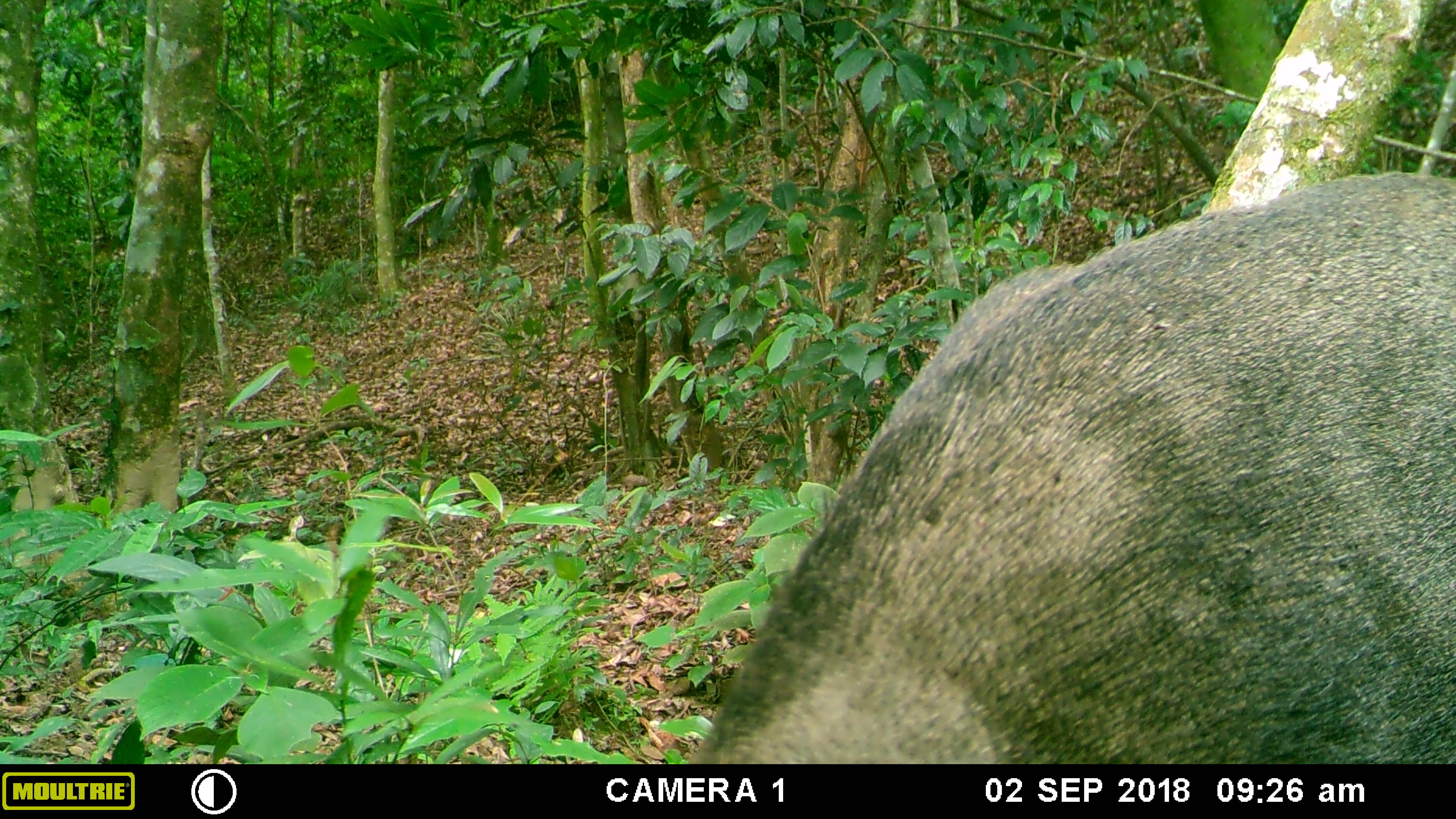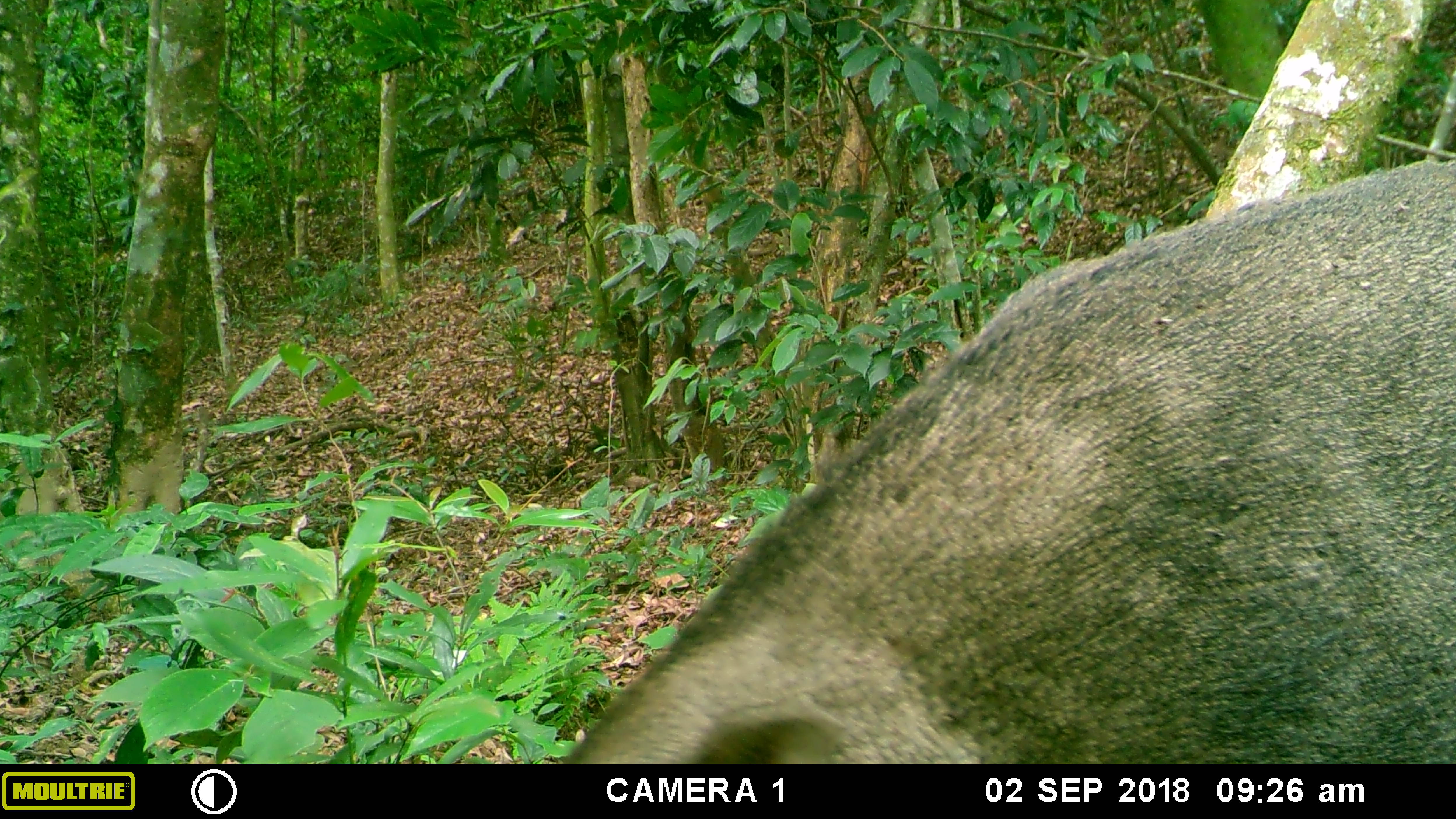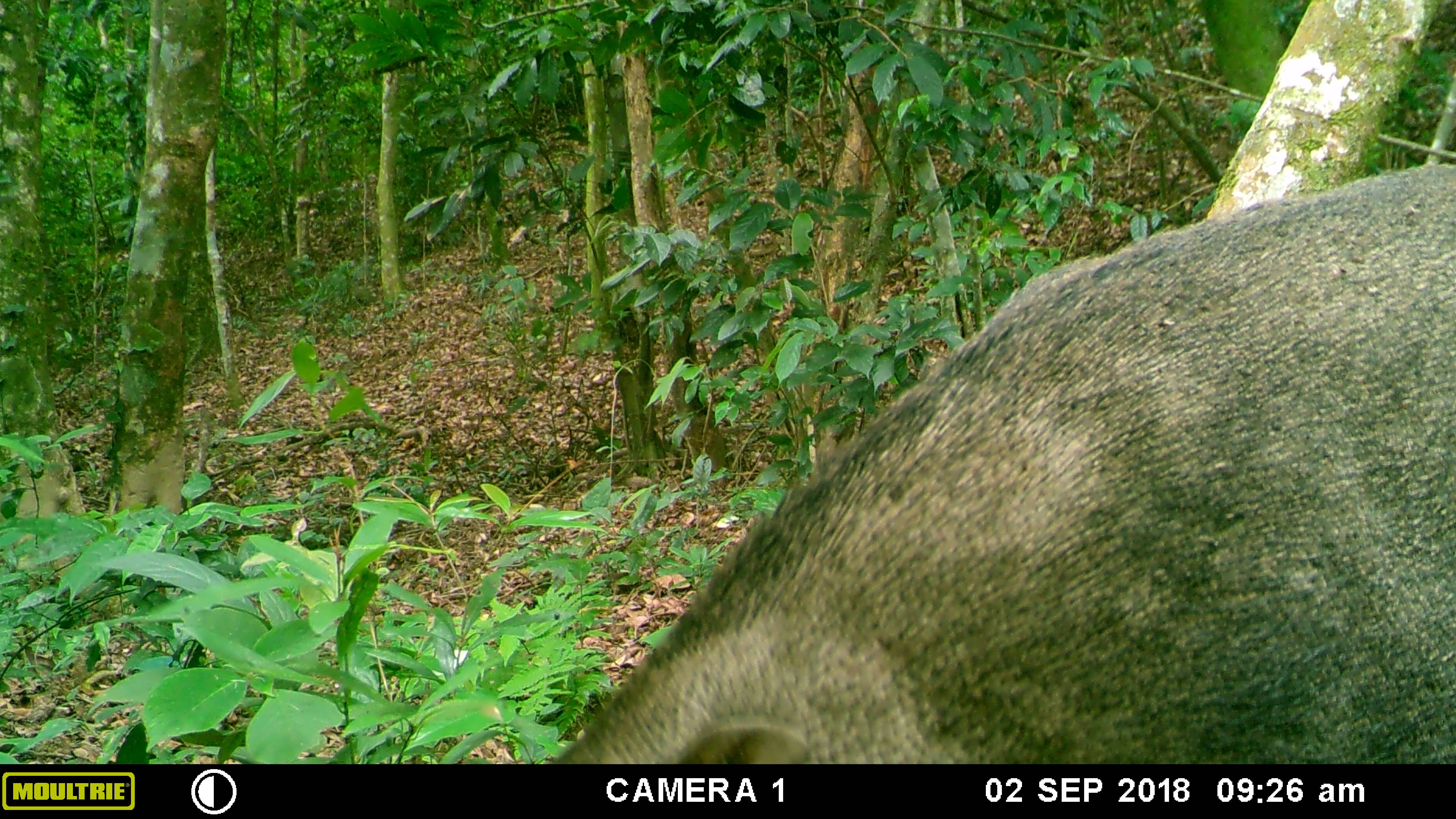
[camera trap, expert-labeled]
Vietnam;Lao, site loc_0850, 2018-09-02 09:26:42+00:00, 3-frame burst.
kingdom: Animalia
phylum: Chordata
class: Mammalia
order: Artiodactyla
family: Suidae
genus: Sus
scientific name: Sus scrofa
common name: eurasian wild pig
Eurasian wild pig (Sus scrofa). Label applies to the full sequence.